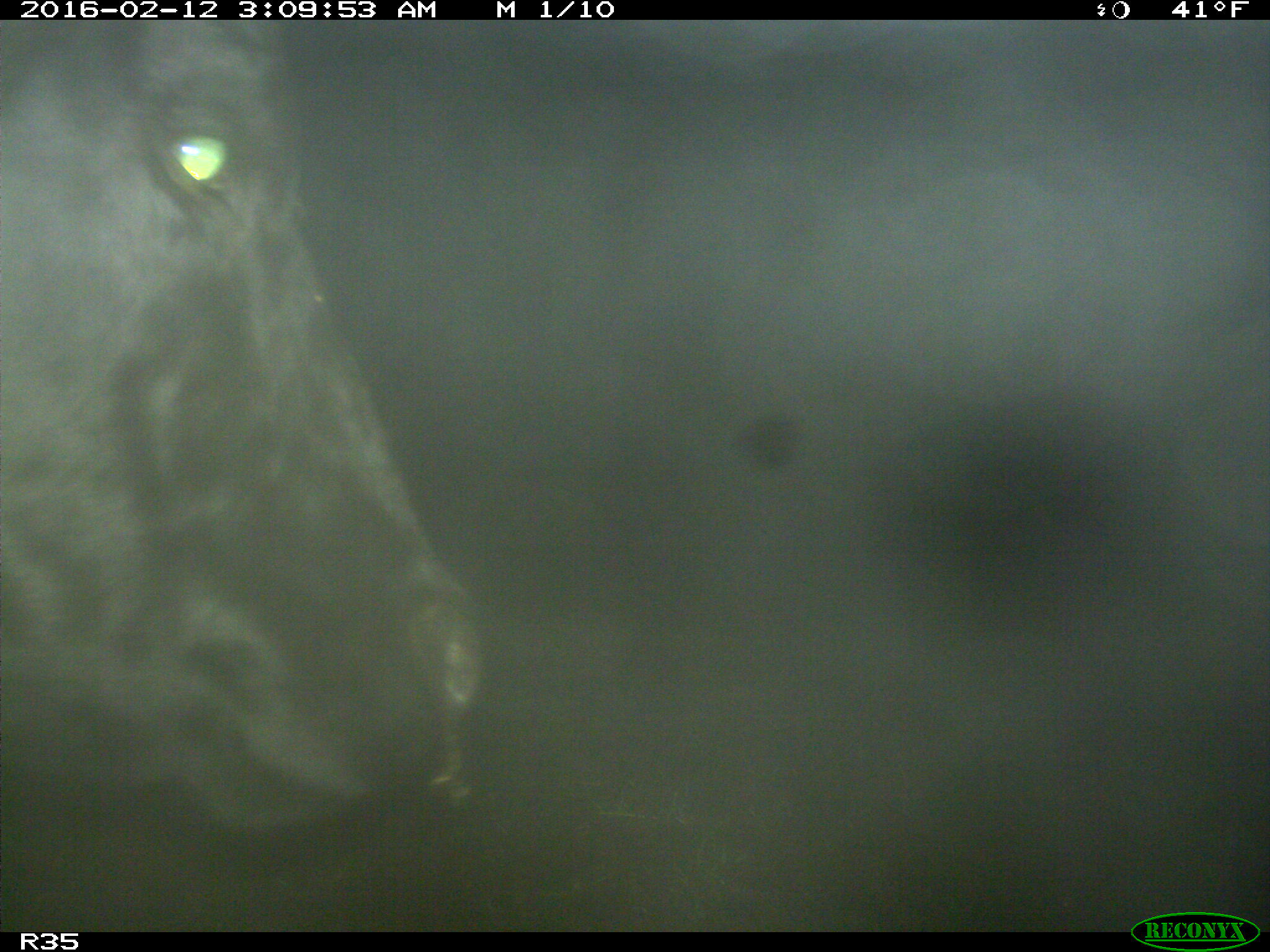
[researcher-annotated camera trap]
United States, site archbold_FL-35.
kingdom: Animalia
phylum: Chordata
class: Mammalia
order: Artiodactyla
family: Bovidae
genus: Bos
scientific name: Bos taurus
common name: domestic cow